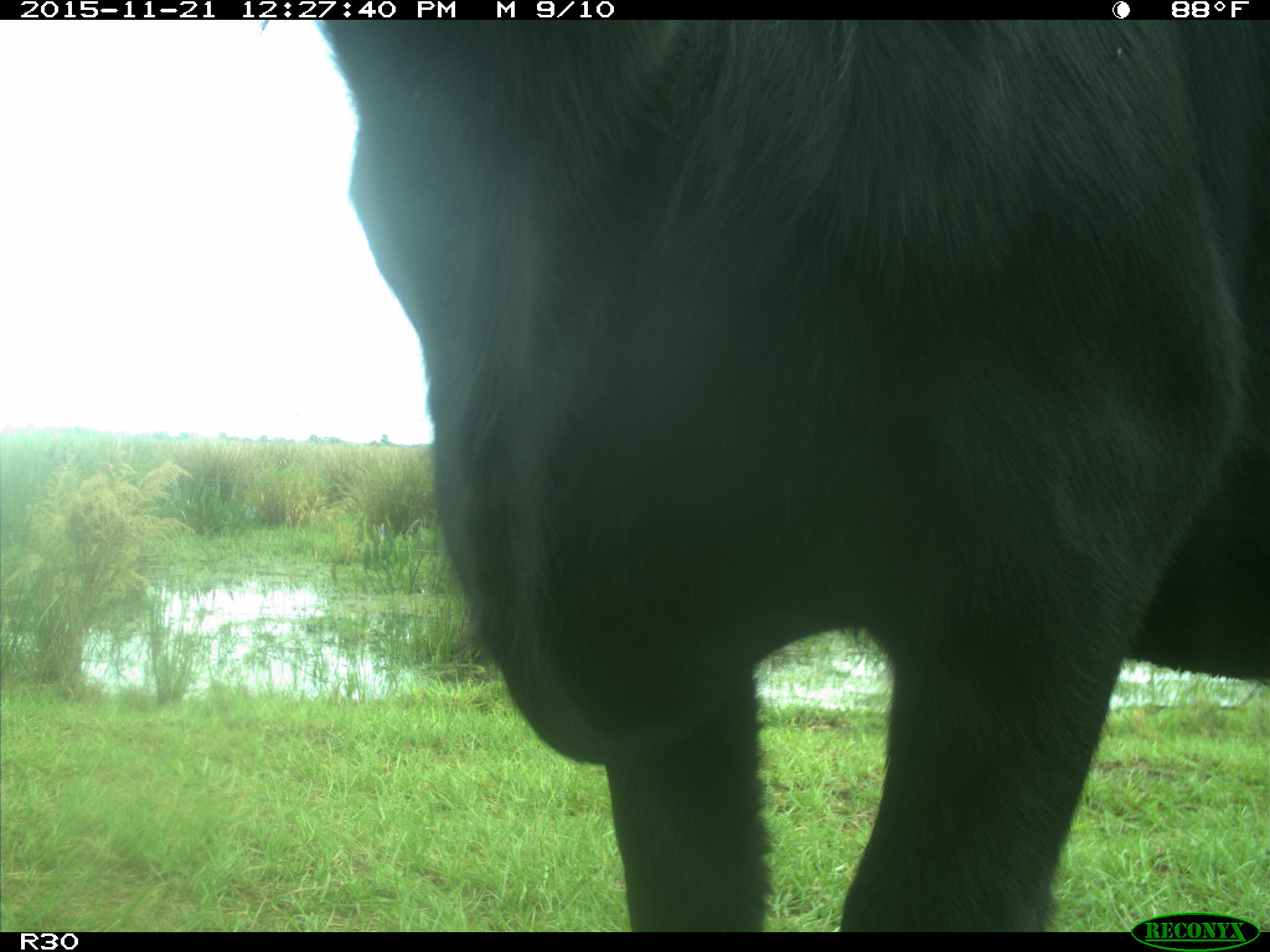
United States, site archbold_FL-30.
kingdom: Animalia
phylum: Chordata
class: Mammalia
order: Artiodactyla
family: Bovidae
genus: Bos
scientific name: Bos taurus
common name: domestic cow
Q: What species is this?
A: Bos taurus (domestic cow).